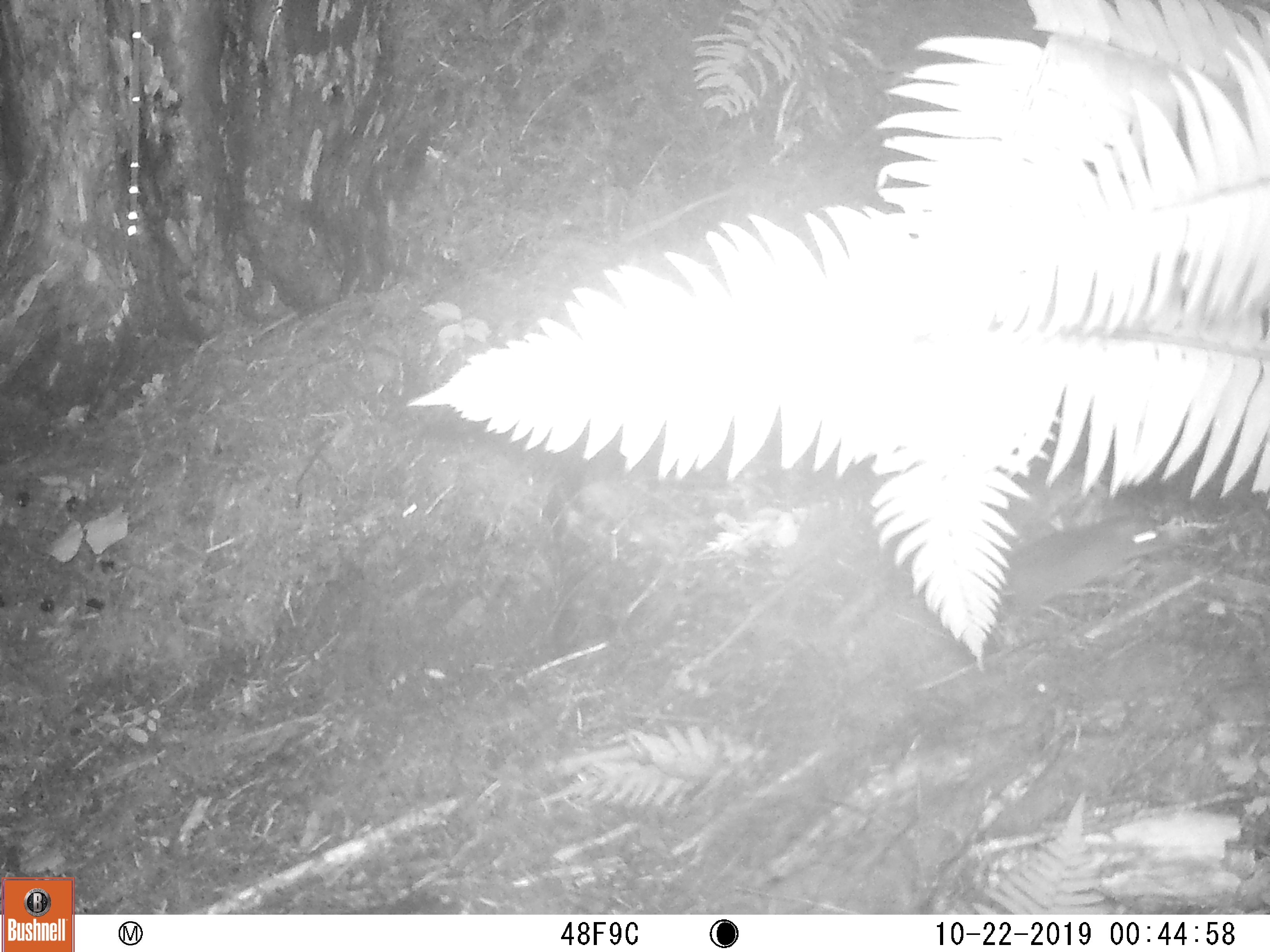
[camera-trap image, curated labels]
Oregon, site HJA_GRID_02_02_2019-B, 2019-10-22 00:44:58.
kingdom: Animalia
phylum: Chordata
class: Mammalia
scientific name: Mammalia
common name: small mammal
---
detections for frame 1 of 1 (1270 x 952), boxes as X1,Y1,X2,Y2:
small mammal: 982,496,1191,645